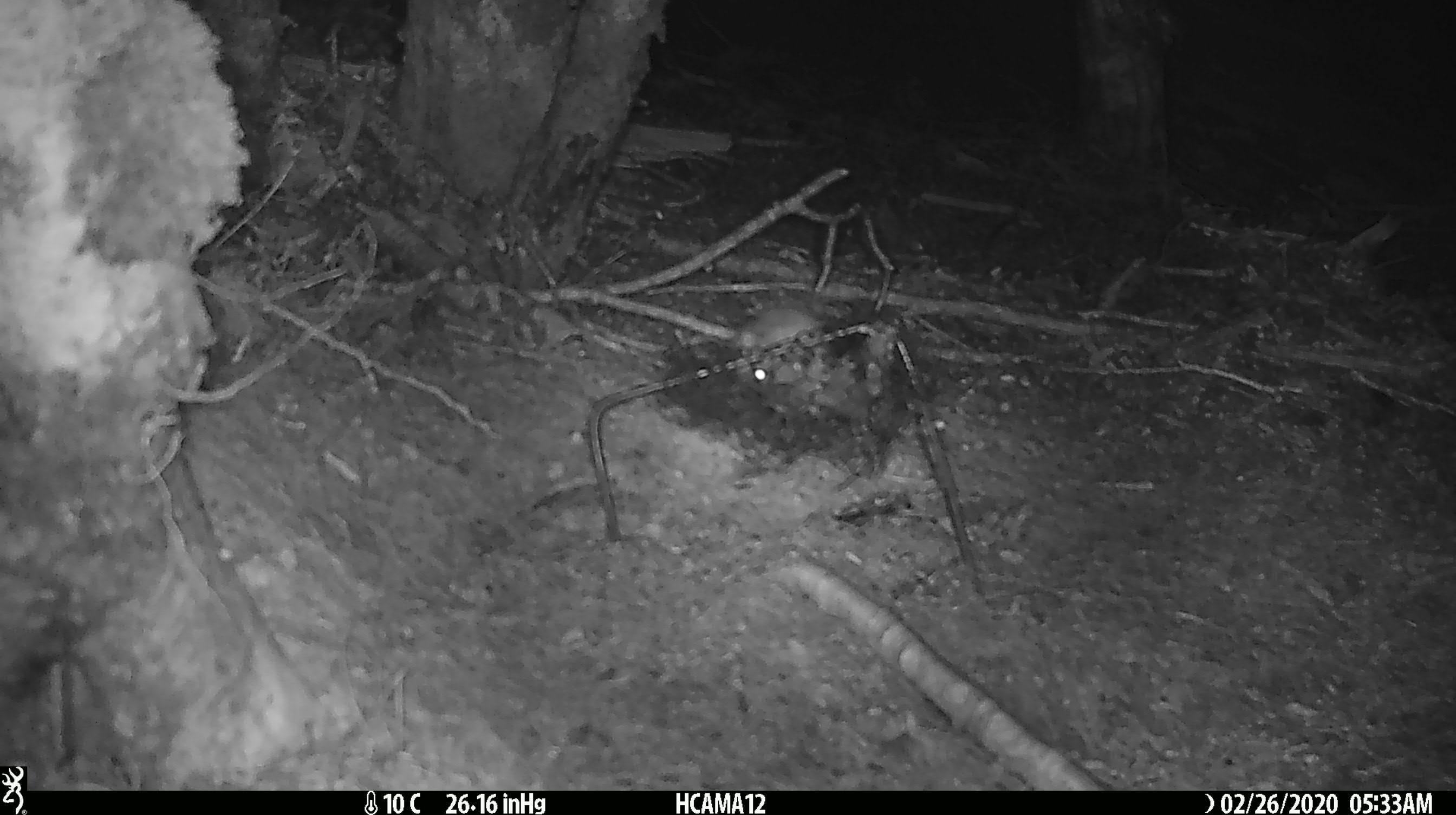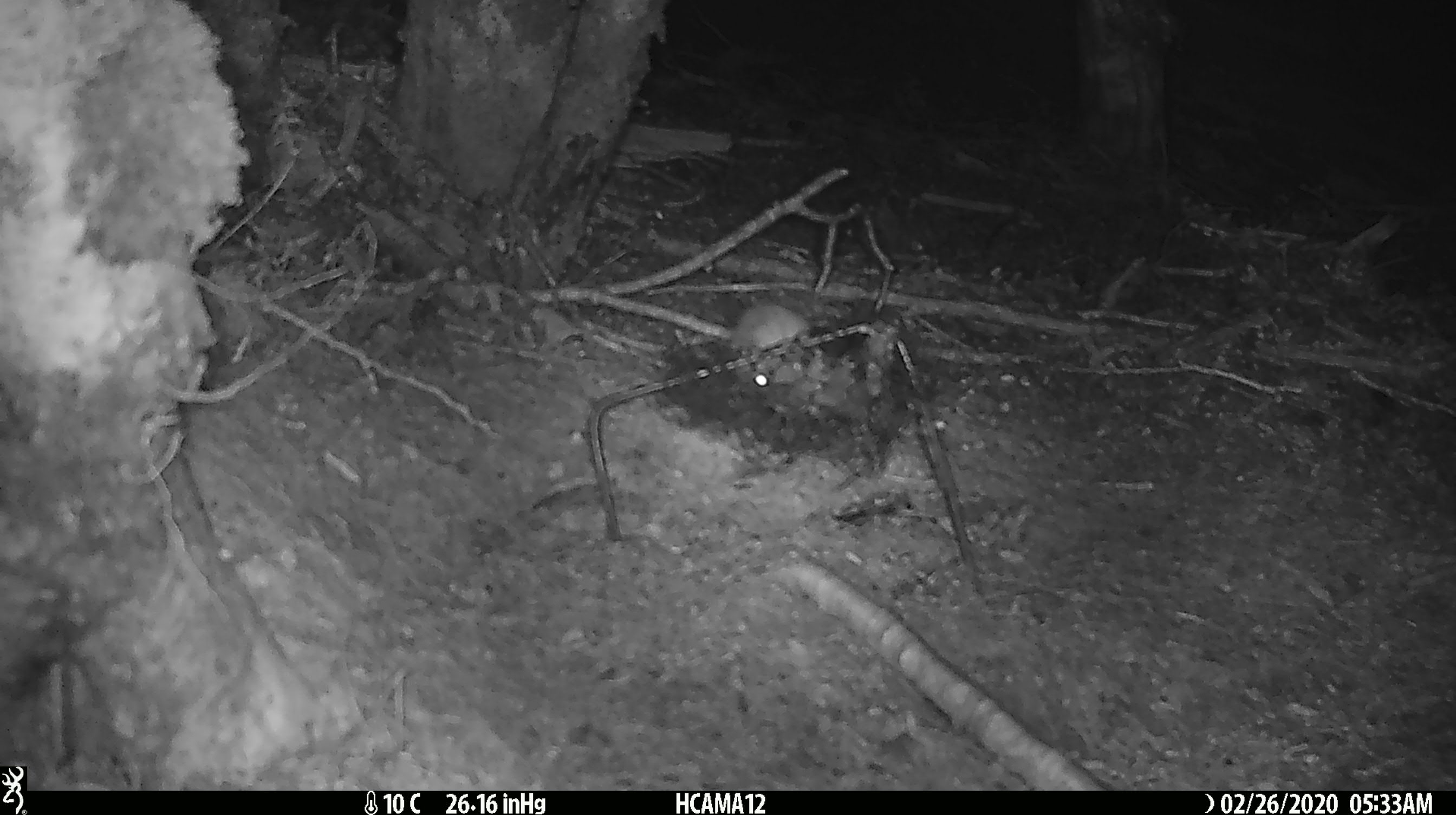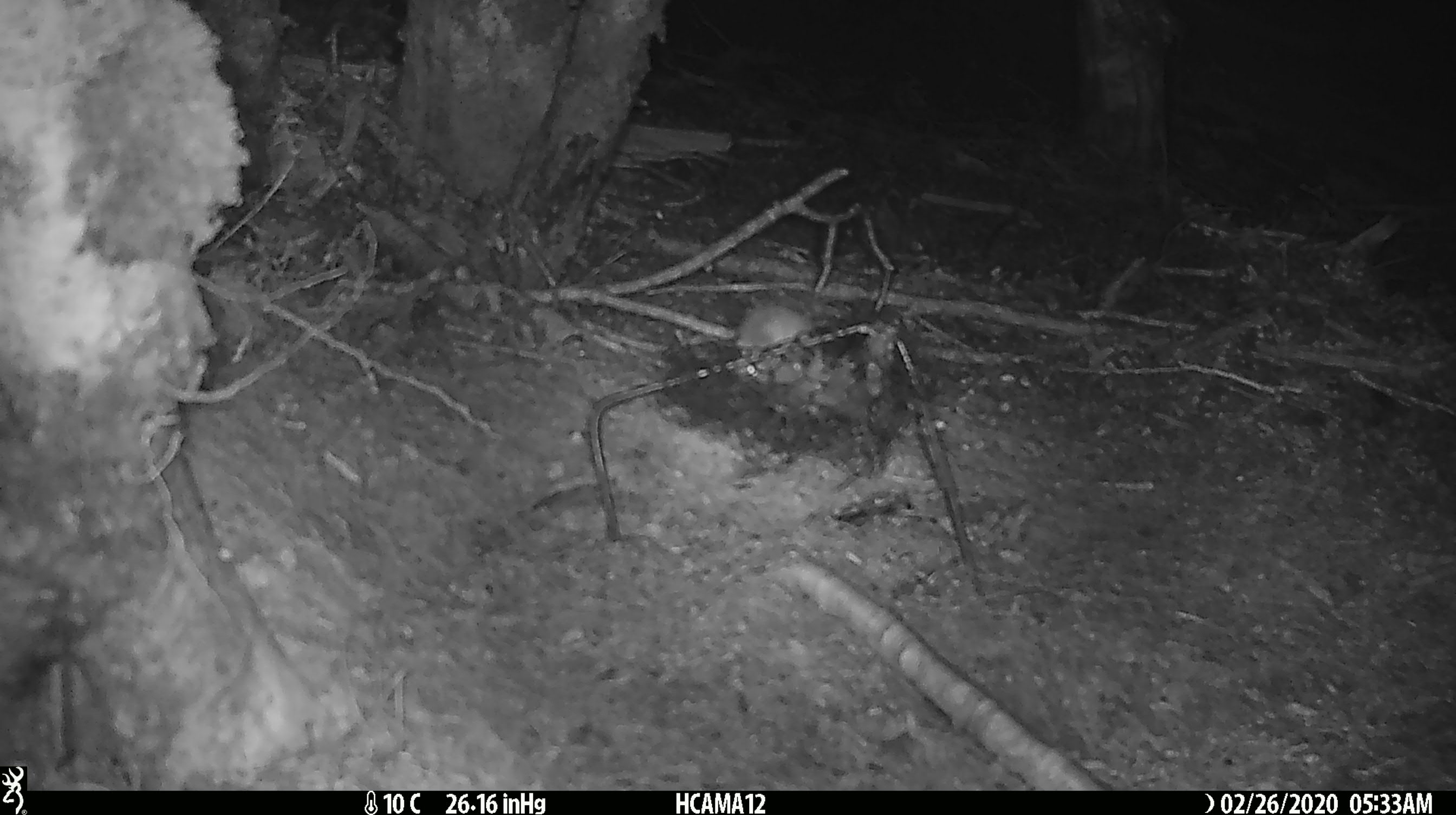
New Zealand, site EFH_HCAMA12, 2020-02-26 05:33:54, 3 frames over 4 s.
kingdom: Animalia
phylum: Chordata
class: Mammalia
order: Rodentia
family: Muridae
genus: Mus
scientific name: Mus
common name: mouse